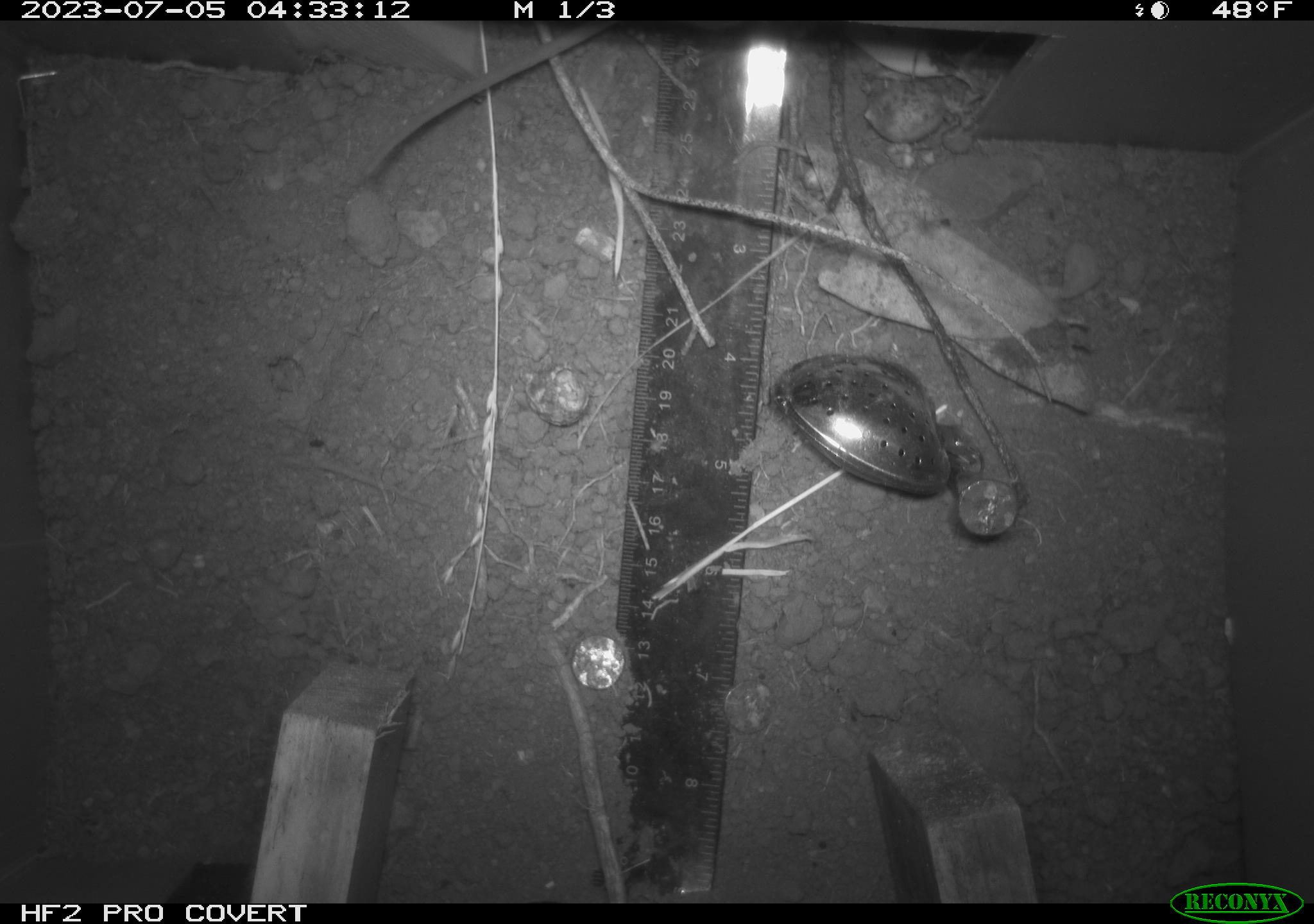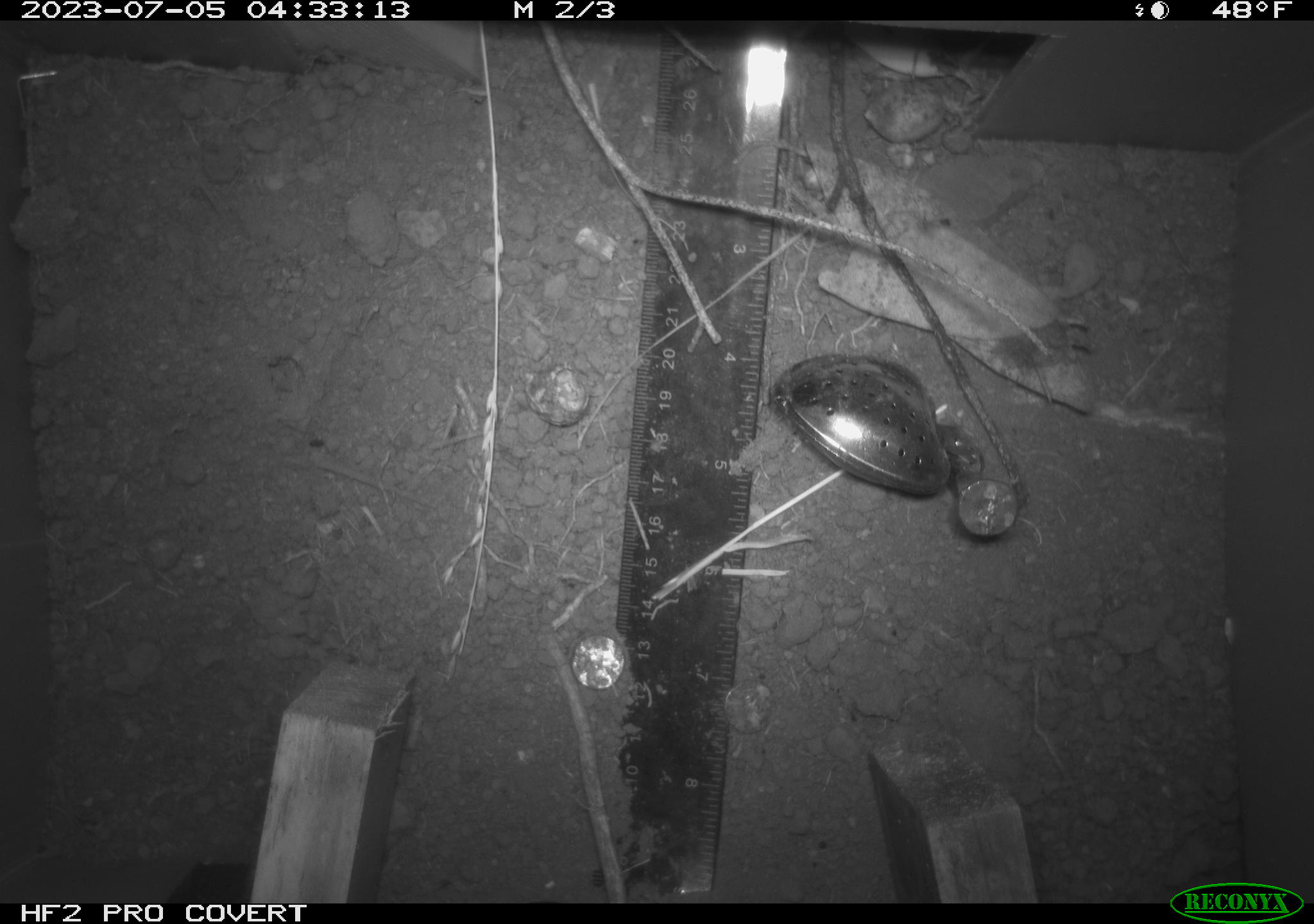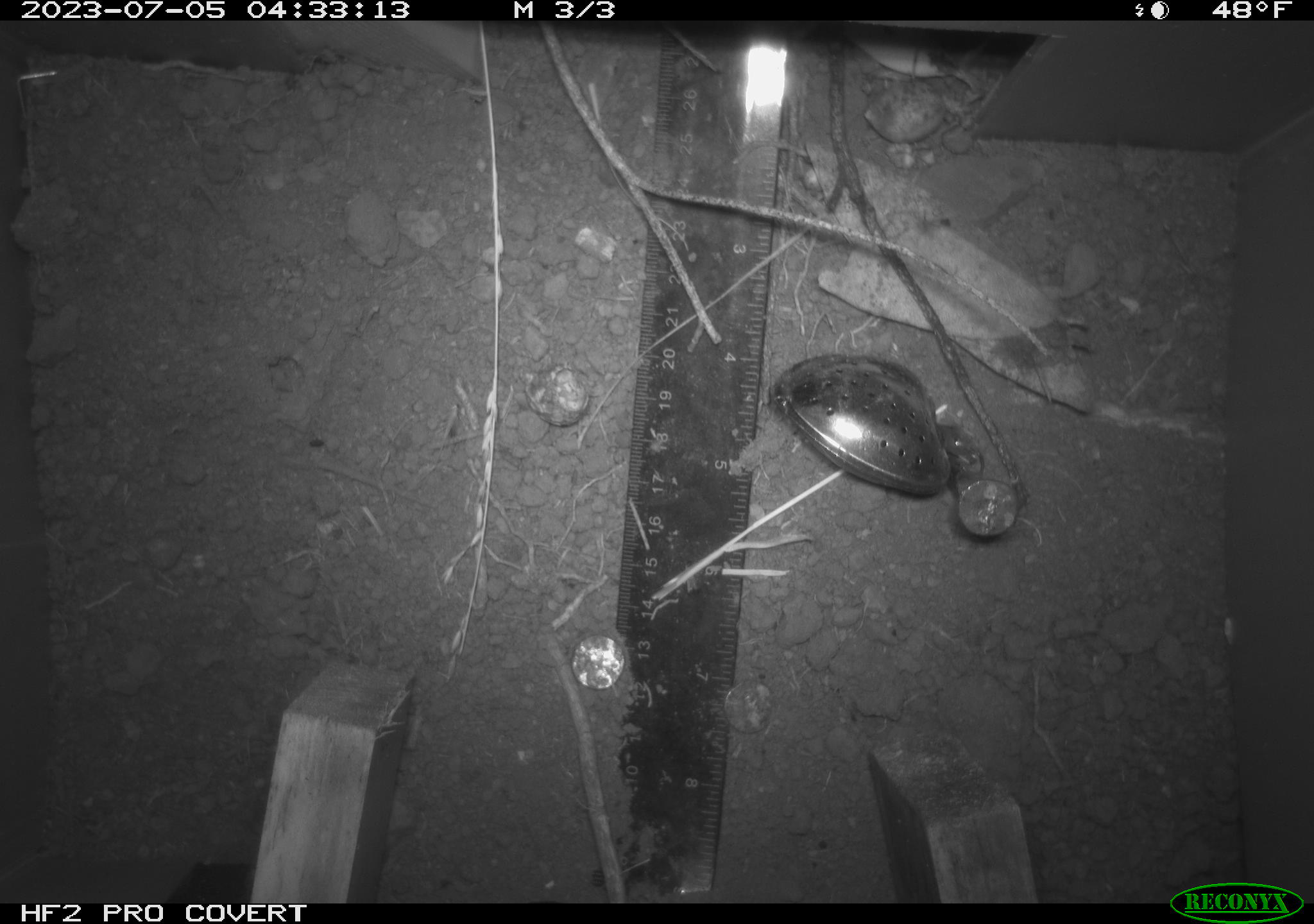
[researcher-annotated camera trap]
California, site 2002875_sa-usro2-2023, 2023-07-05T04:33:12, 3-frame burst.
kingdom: Animalia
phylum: Chordata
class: Mammalia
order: Rodentia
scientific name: Rodentia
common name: mouse species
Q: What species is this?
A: Mouse species (Rodentia).